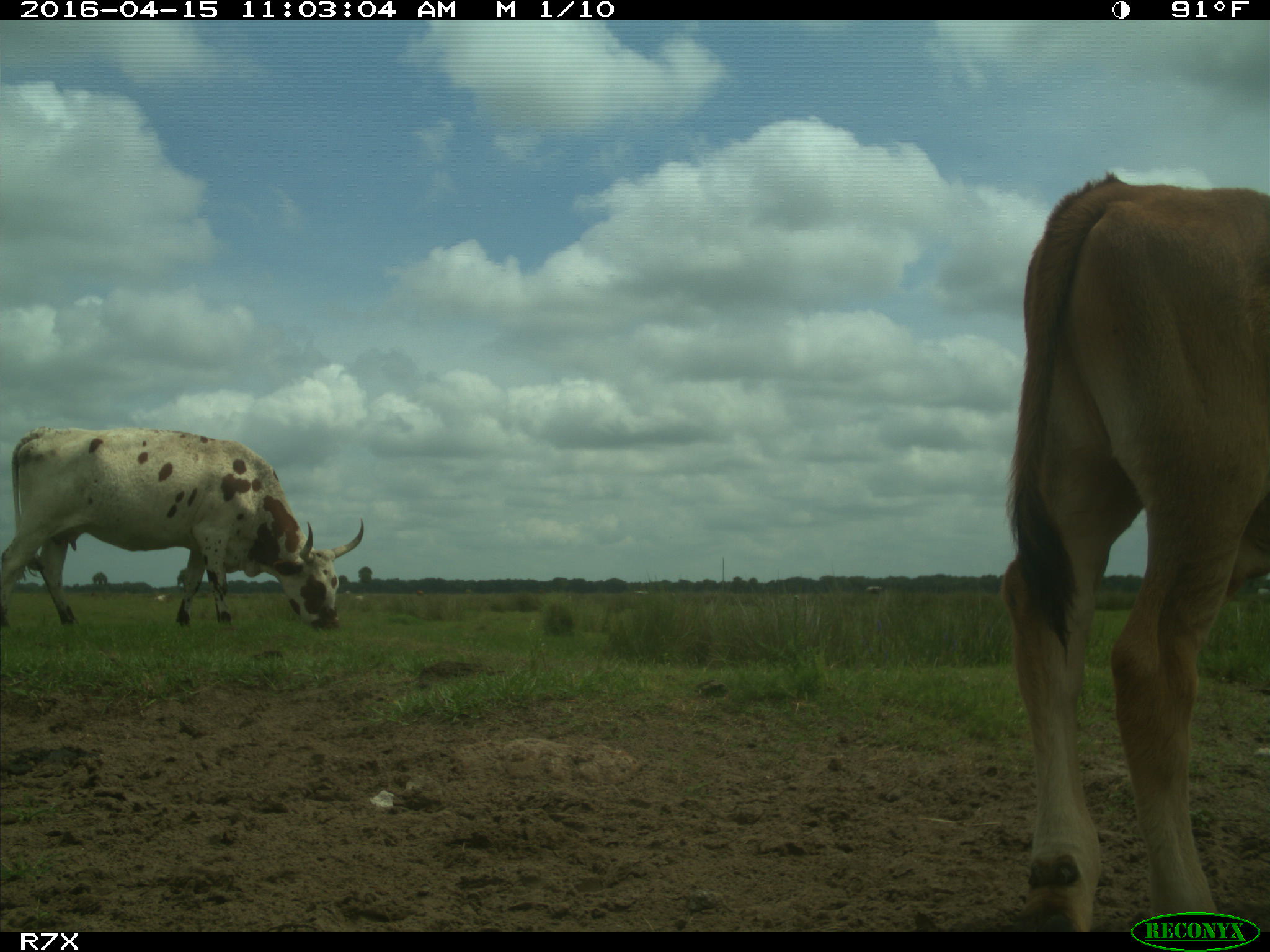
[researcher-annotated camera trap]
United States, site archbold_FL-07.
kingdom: Animalia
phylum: Chordata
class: Mammalia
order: Artiodactyla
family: Bovidae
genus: Bos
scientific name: Bos taurus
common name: domestic cow